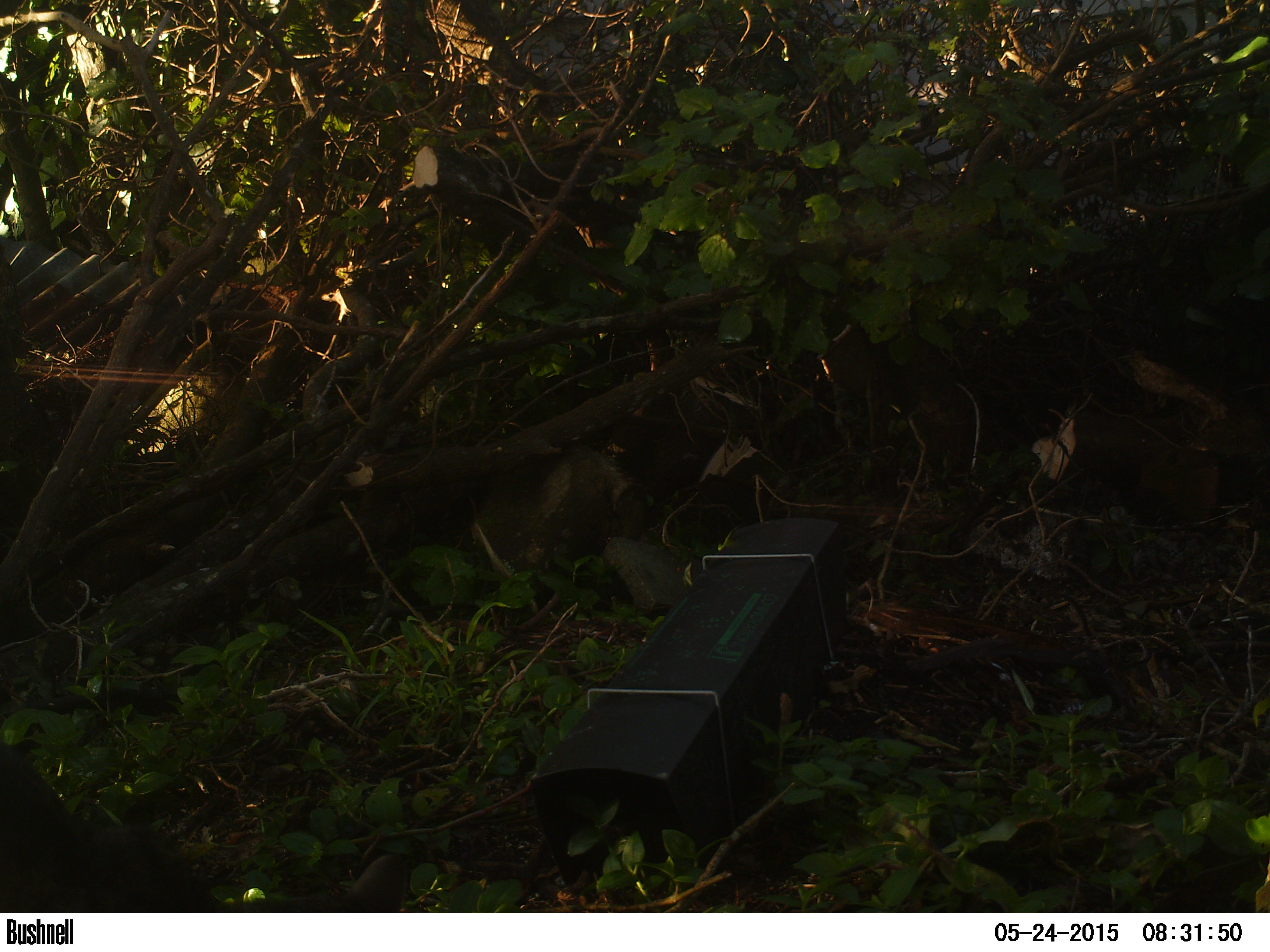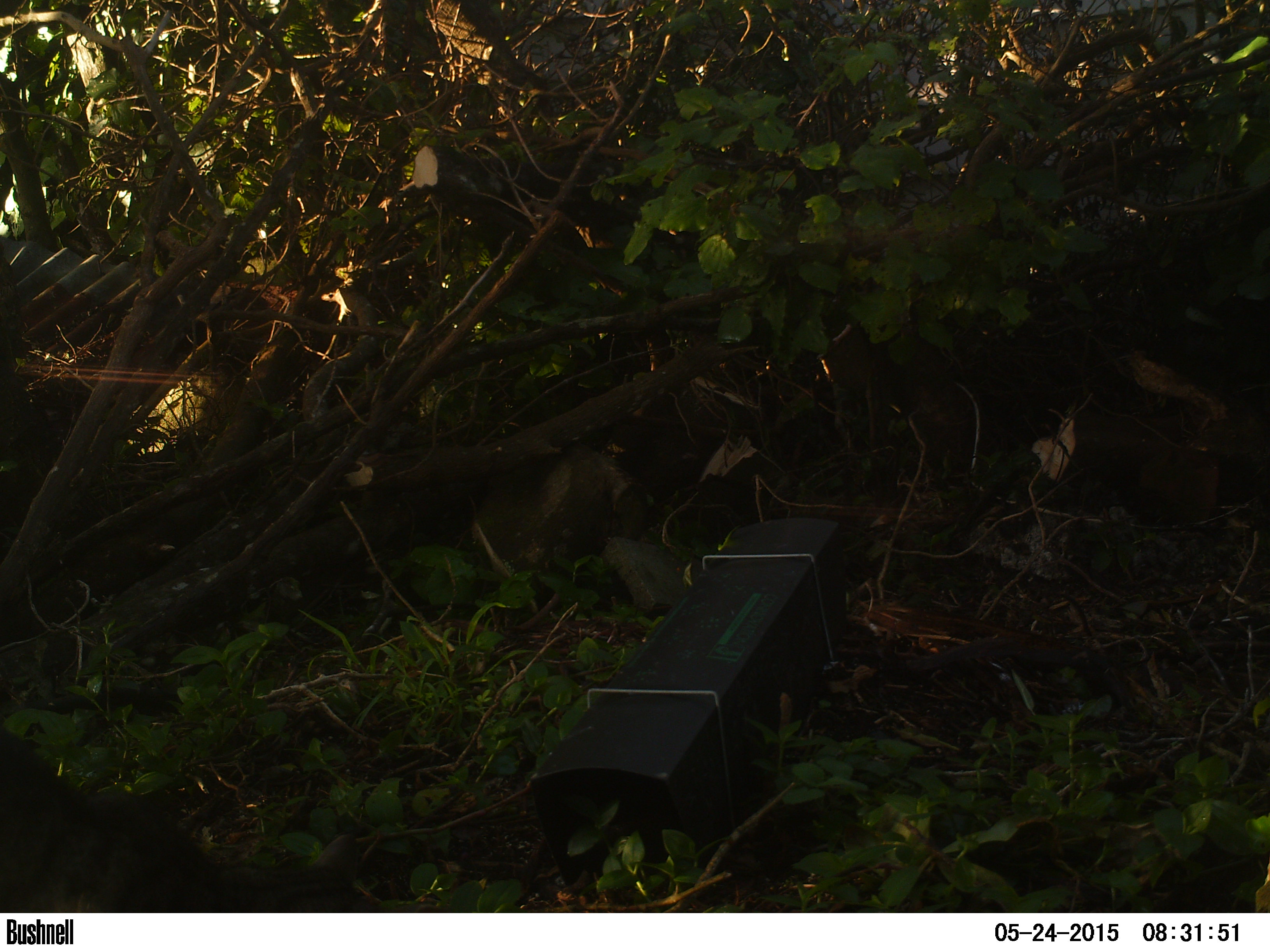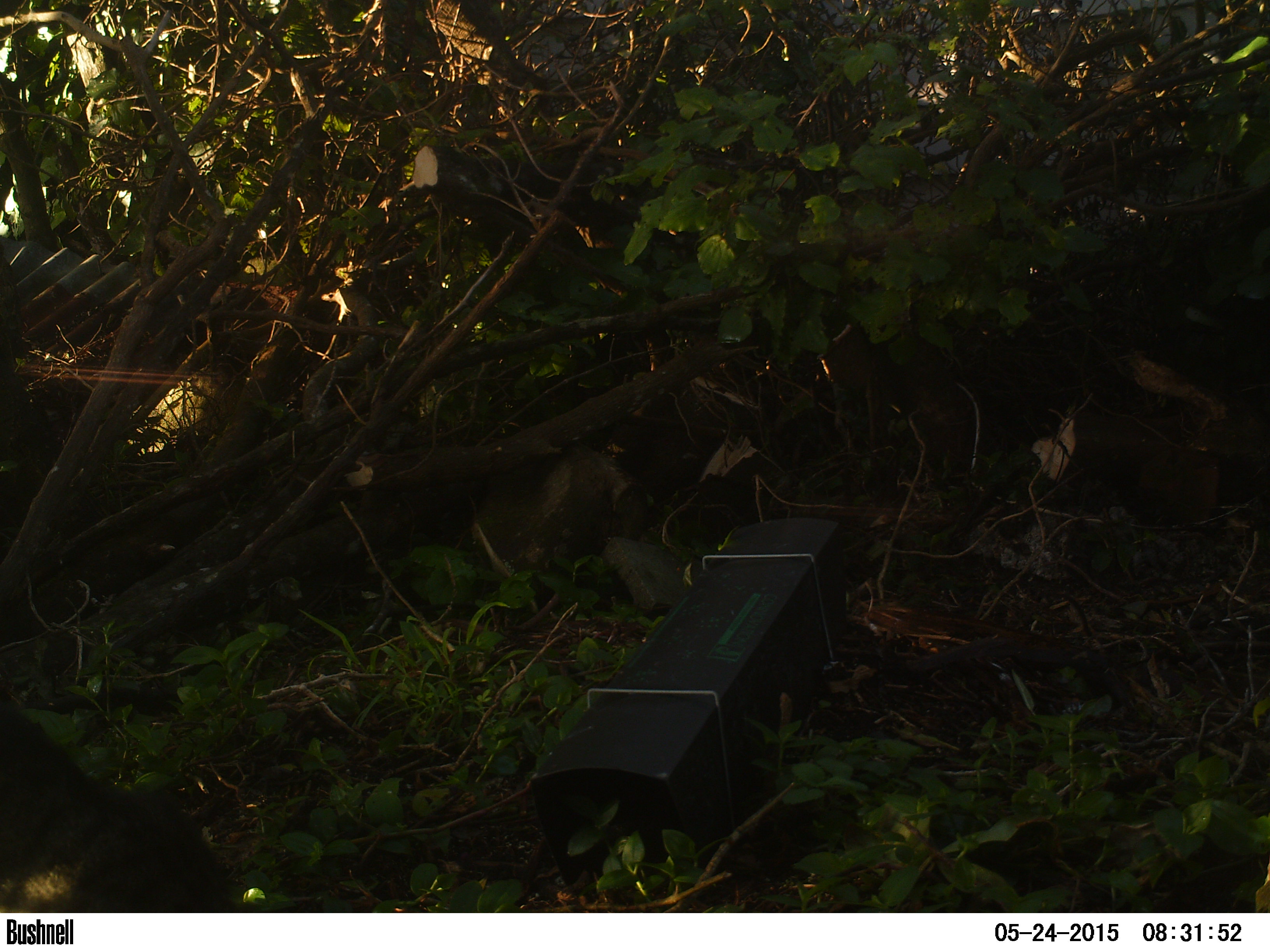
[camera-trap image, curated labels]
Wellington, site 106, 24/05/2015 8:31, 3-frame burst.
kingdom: Animalia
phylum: Chordata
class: Mammalia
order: Carnivora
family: Felidae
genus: Felis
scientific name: Felis catus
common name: cat